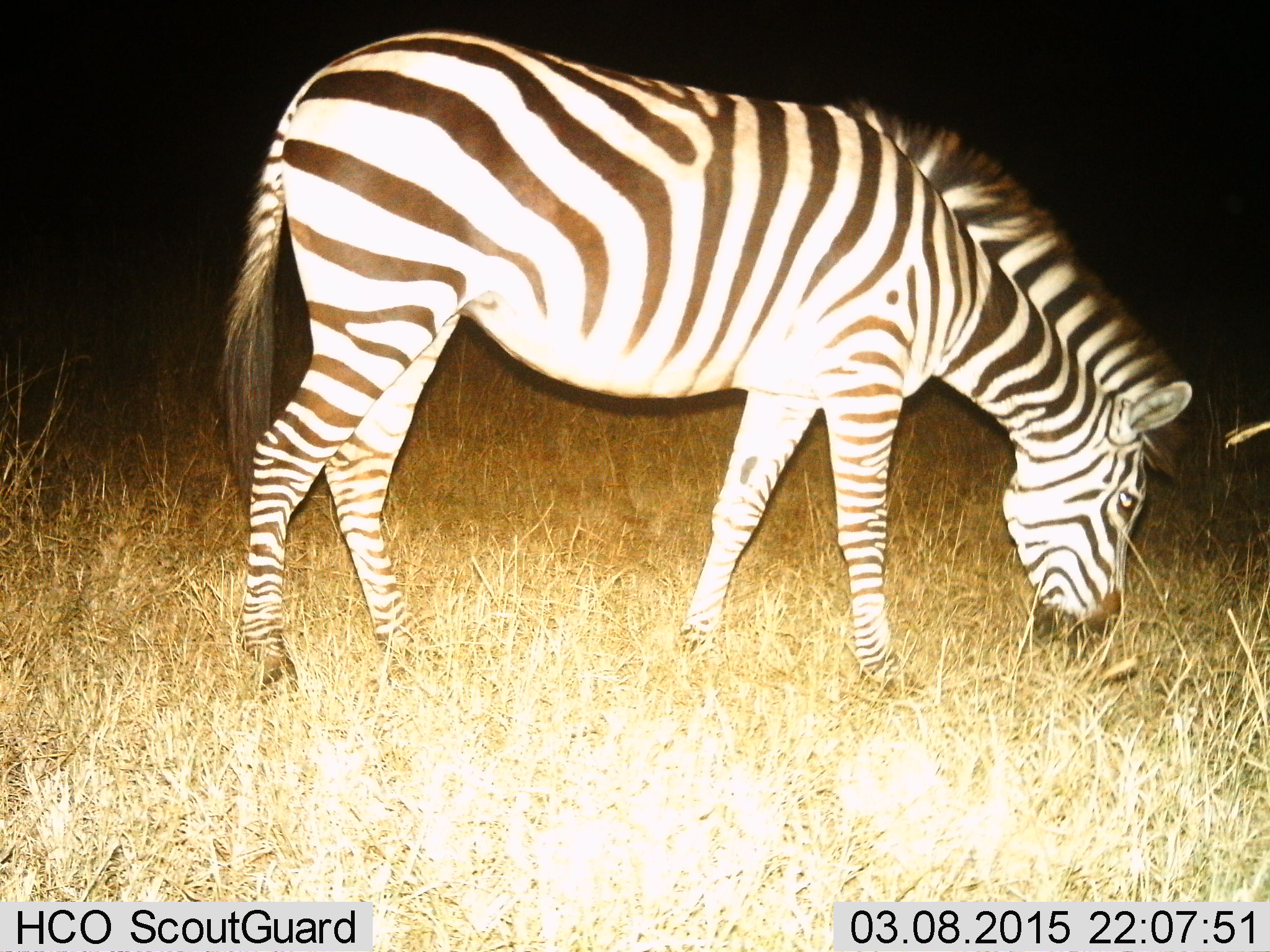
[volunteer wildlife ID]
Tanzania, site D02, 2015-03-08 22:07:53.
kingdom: Animalia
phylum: Chordata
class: Mammalia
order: Perissodactyla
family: Equidae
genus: Equus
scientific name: Equus quagga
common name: plains zebra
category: zebra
Zebra (plains zebra) (Equus quagga), count 1. Behavior (volunteer vote fractions): standing 10%, resting 0%, moving 0%, interacting 0%. Young present (vote fraction): 0%. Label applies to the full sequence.